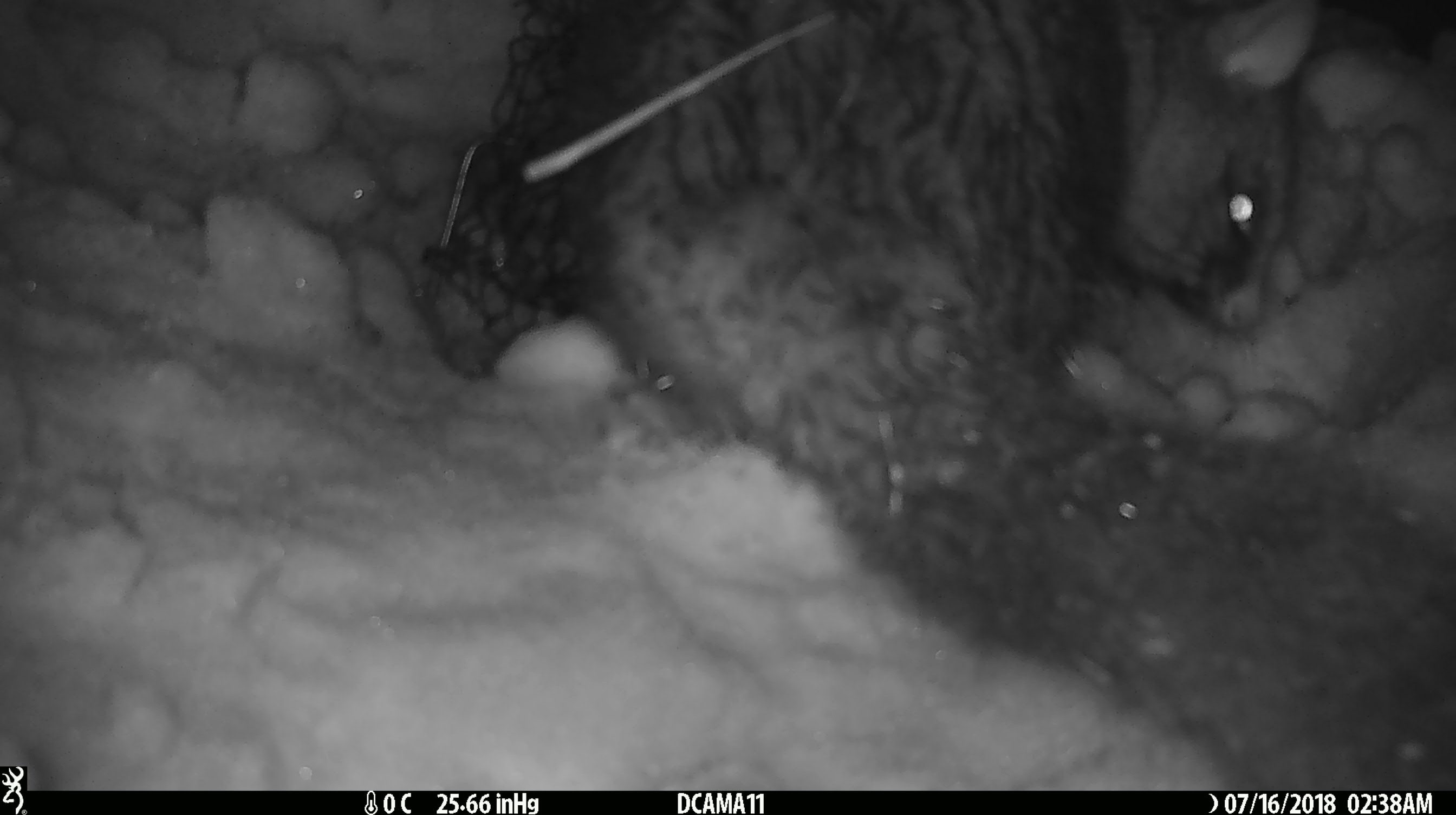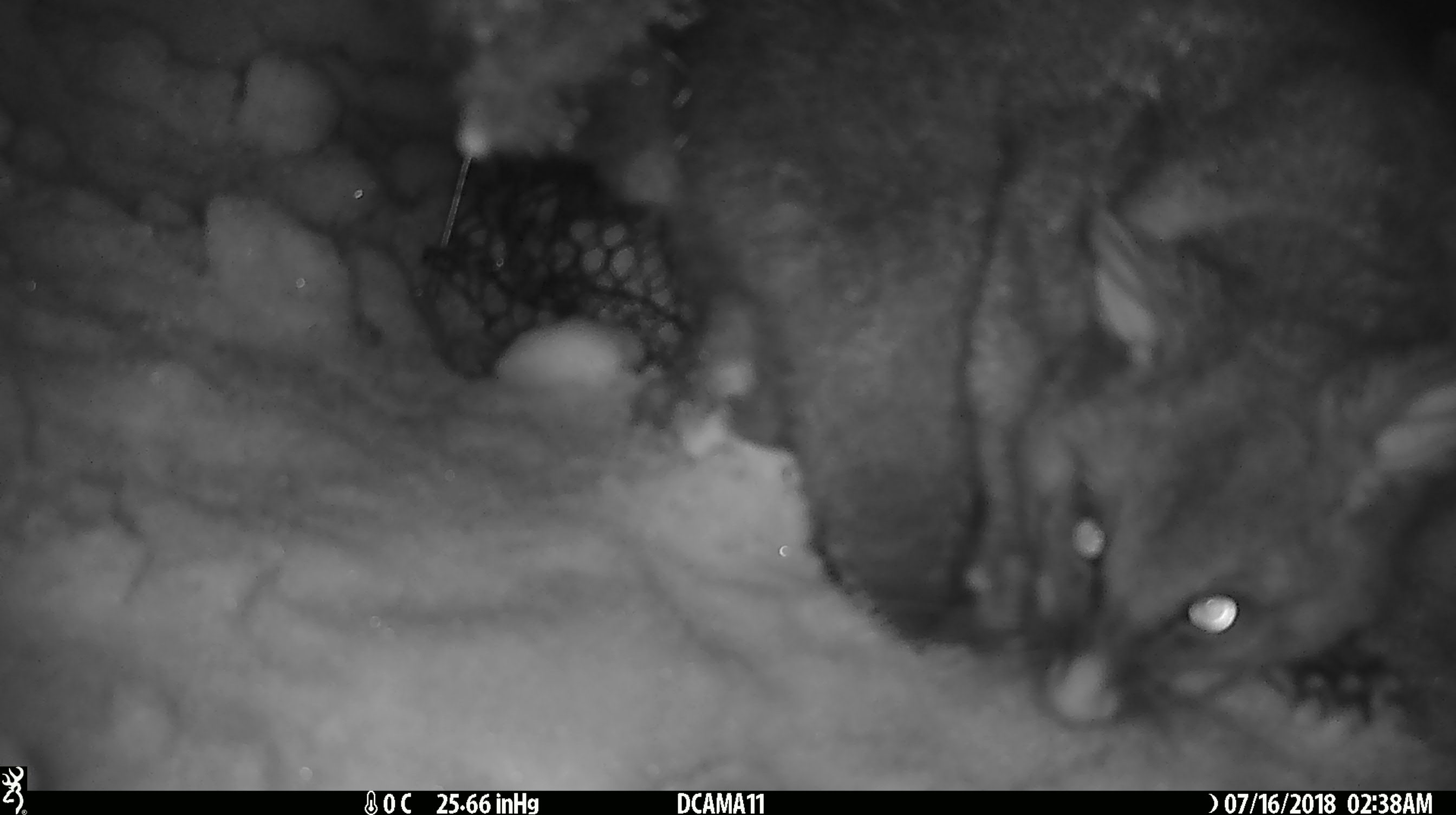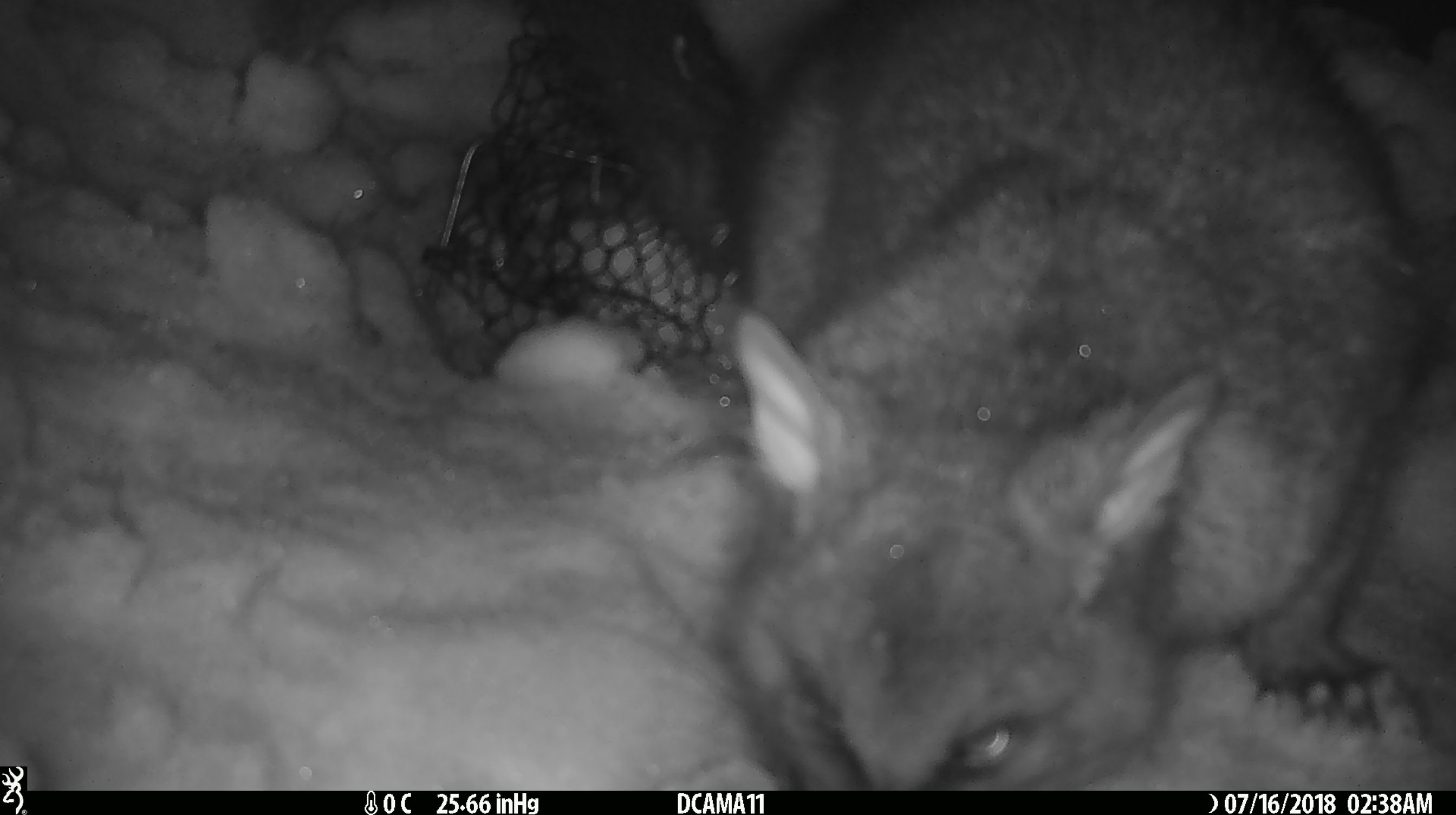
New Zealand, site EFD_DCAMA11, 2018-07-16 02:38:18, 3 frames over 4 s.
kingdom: Animalia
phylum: Chordata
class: Mammalia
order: Diprotodontia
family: Phalangeridae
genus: Trichosurus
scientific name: Trichosurus vulpecula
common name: common brushtail possum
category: possum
Possum (common brushtail possum) (Trichosurus vulpecula).